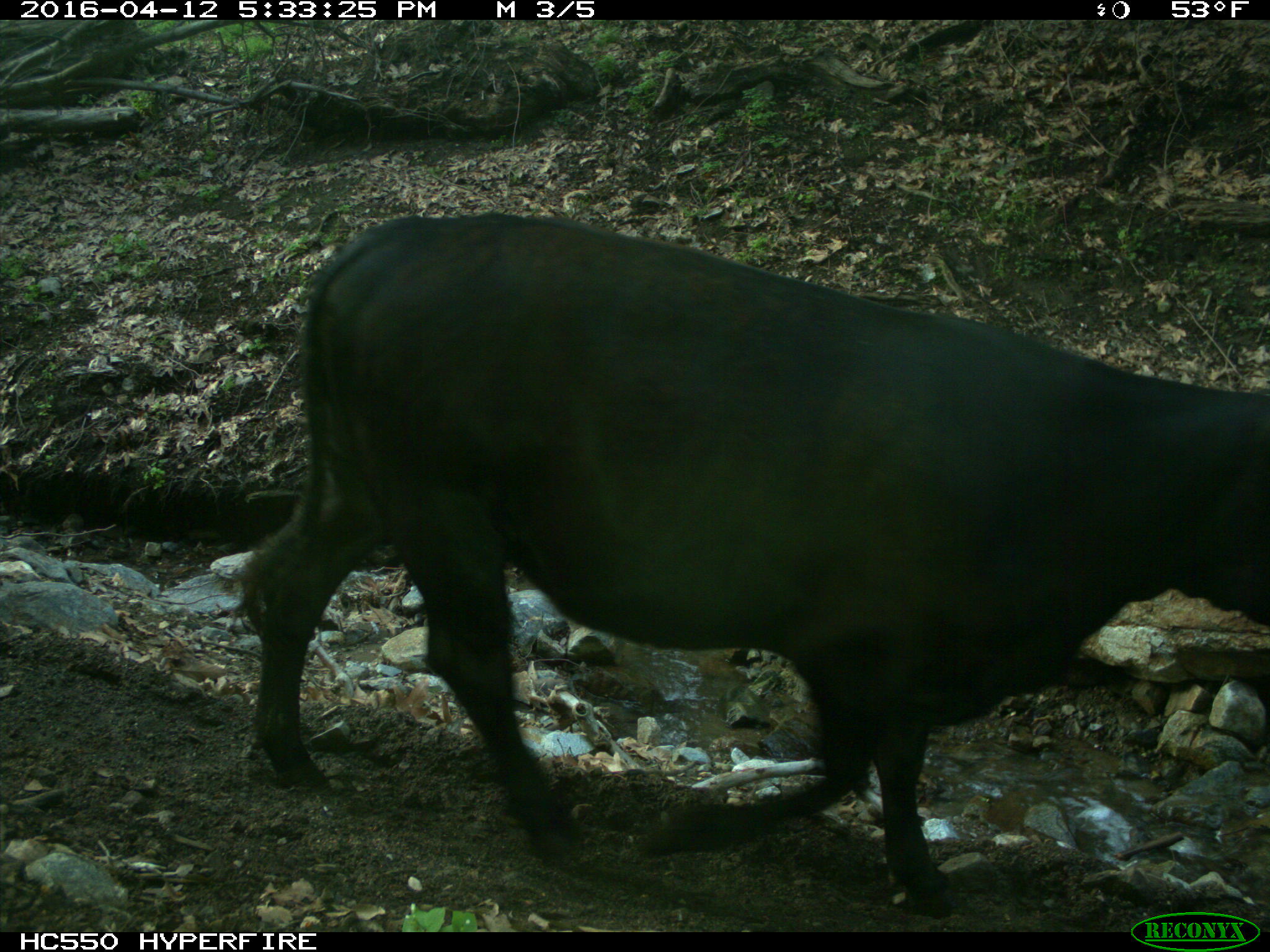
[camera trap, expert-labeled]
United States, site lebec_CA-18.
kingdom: Animalia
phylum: Chordata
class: Mammalia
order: Artiodactyla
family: Bovidae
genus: Bos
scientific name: Bos taurus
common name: domestic cow